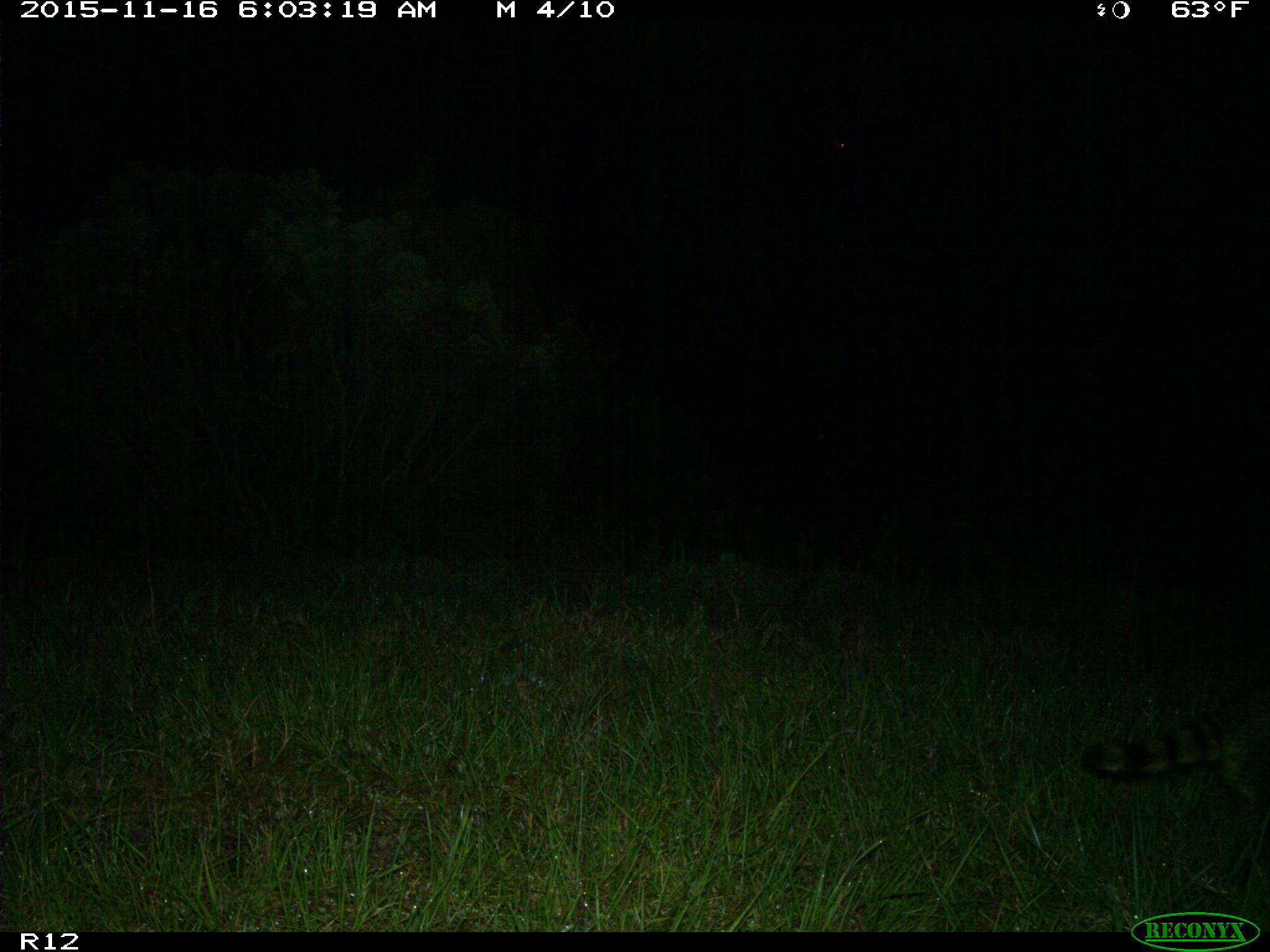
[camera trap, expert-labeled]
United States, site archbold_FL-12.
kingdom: Animalia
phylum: Chordata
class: Mammalia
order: Carnivora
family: Procyonidae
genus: Procyon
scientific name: Procyon lotor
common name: common raccoon